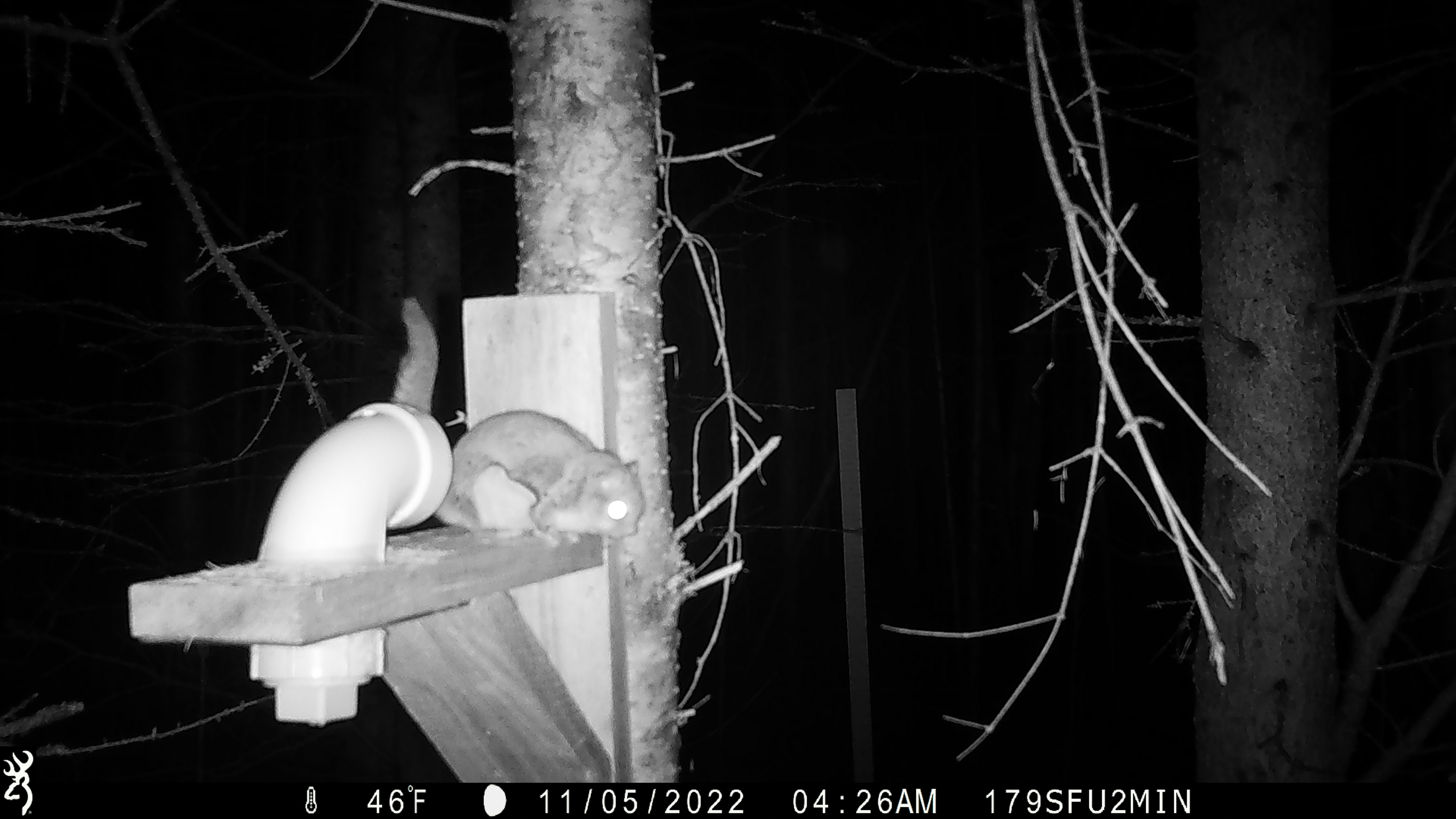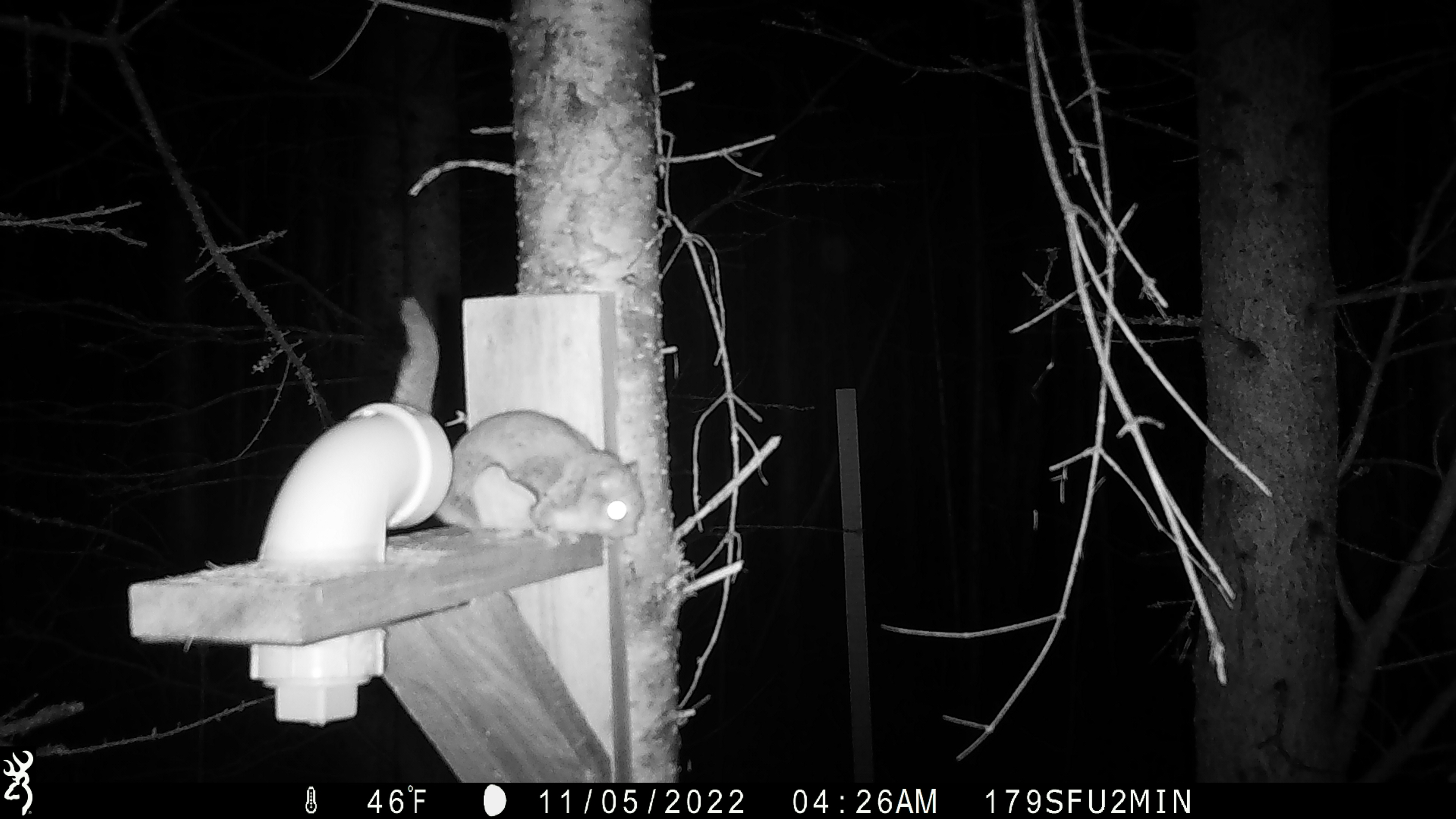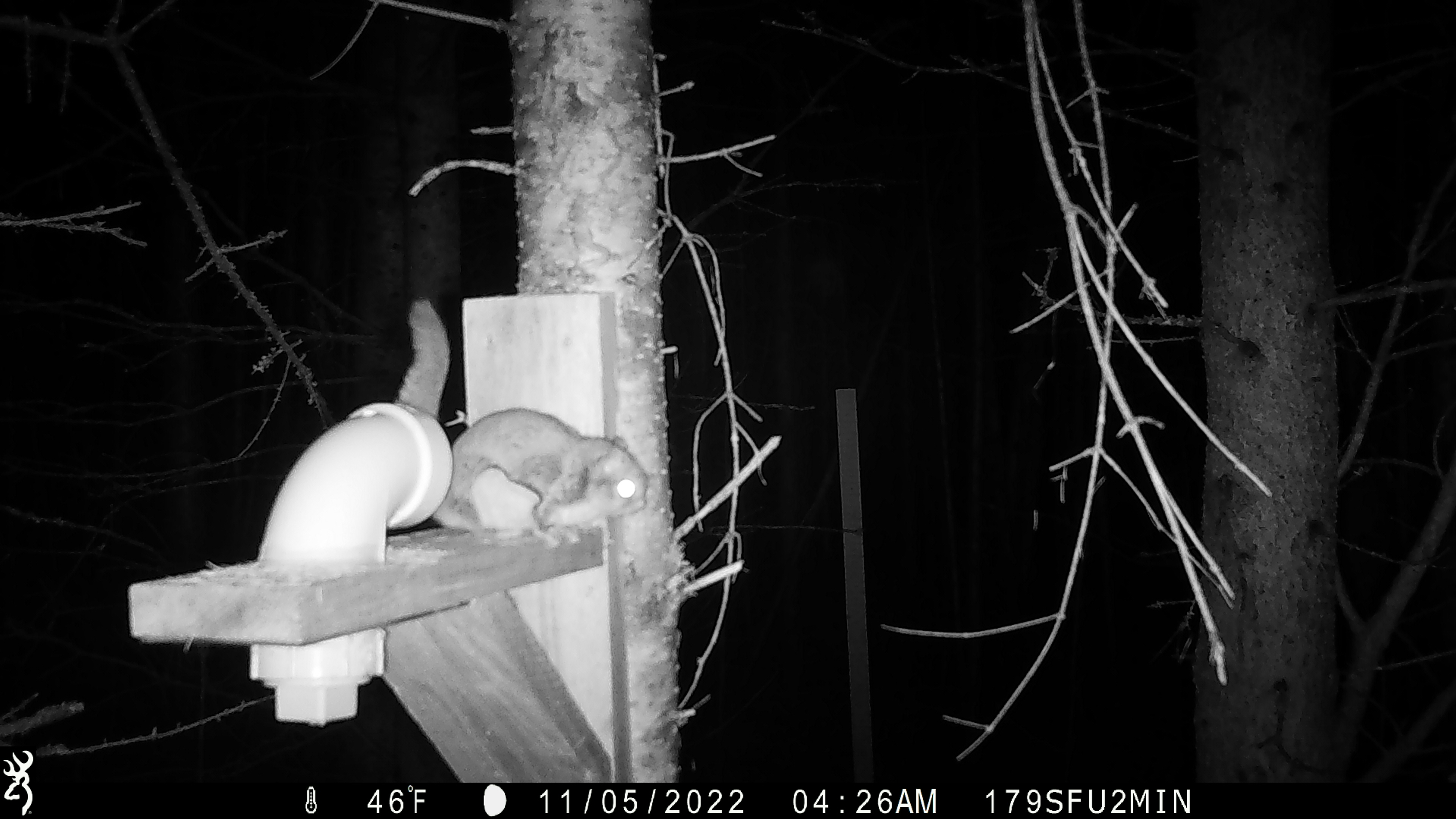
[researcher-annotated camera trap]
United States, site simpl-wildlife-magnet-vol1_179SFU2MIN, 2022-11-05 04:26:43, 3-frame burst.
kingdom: Animalia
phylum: Chordata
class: Mammalia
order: Rodentia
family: Sciuridae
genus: Glaucomys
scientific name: Glaucomys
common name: flying squirrel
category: flying squirrel sp.